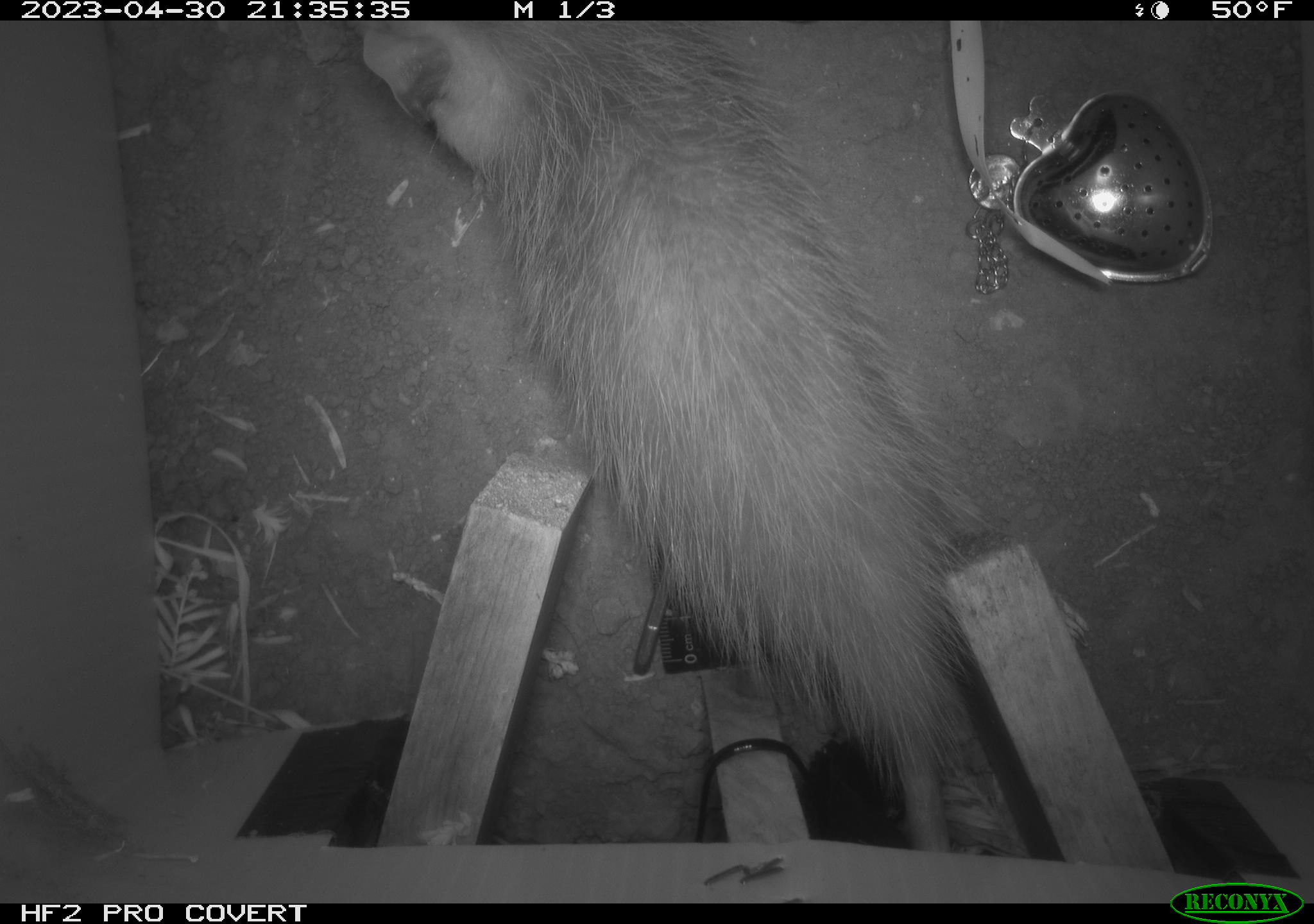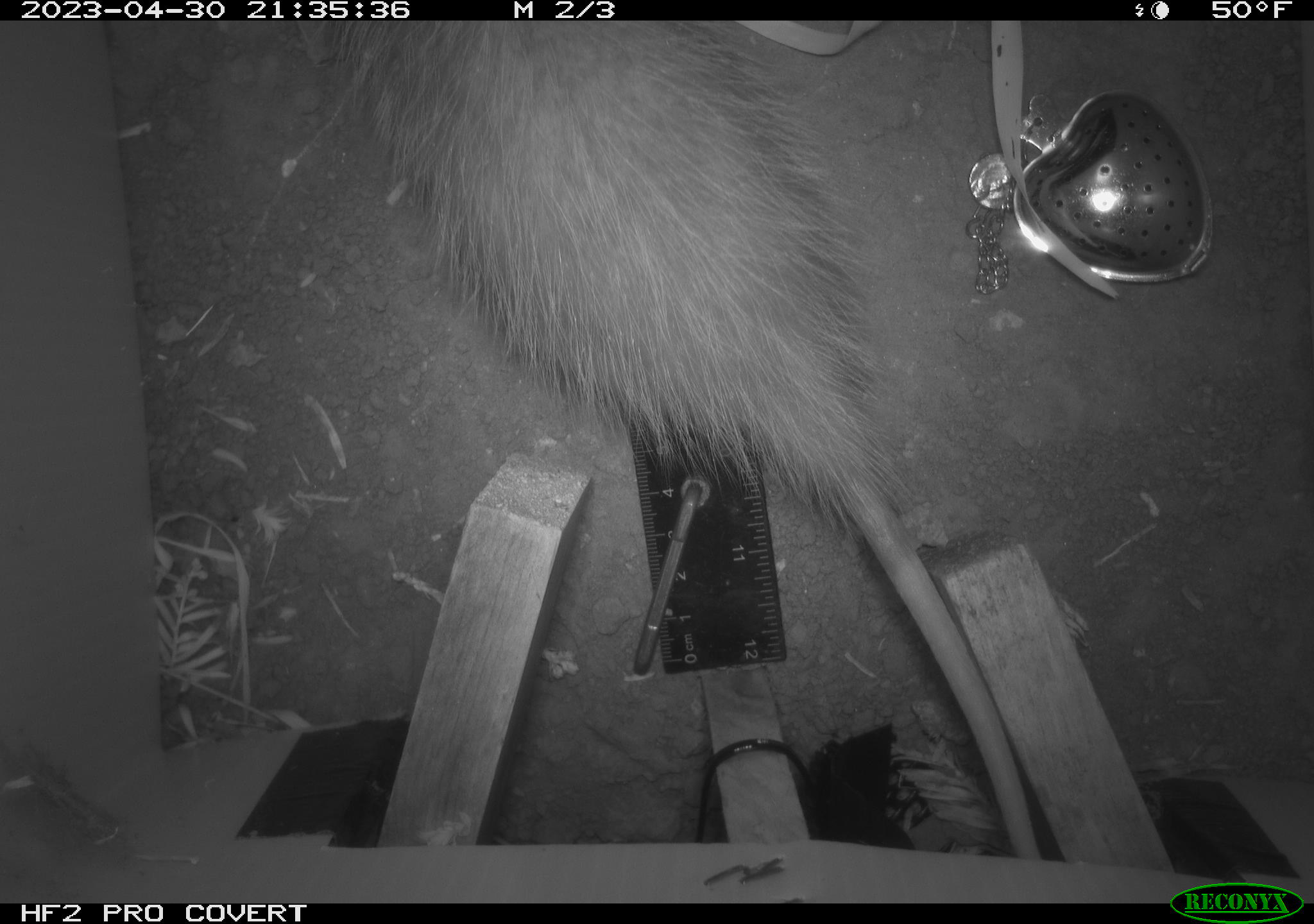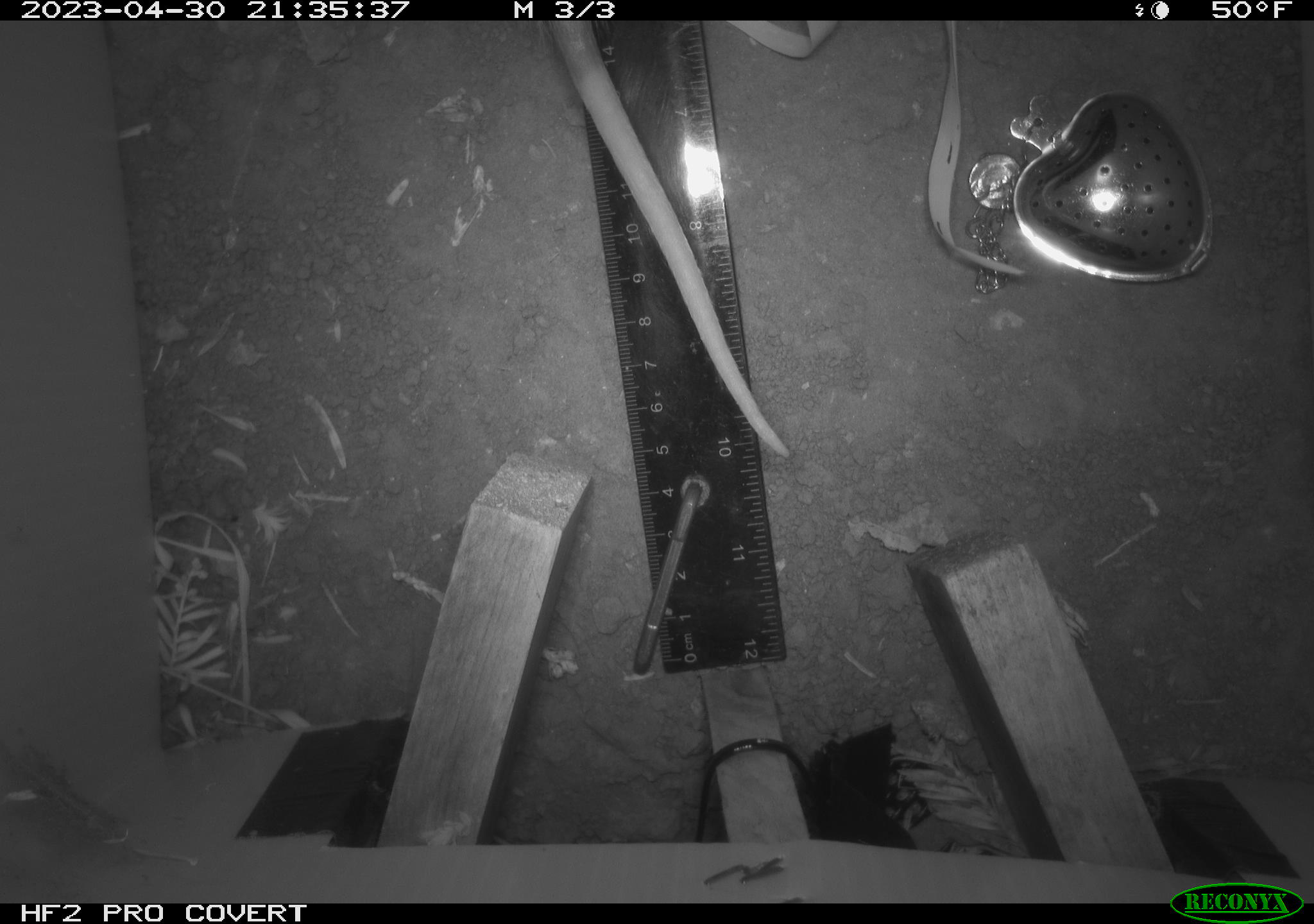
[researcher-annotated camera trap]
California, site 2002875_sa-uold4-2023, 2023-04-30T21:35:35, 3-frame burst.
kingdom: Animalia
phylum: Chordata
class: Mammalia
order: Didelphimorphia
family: Didelphidae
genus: Didelphis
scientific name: Didelphis virginiana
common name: virginia opossum